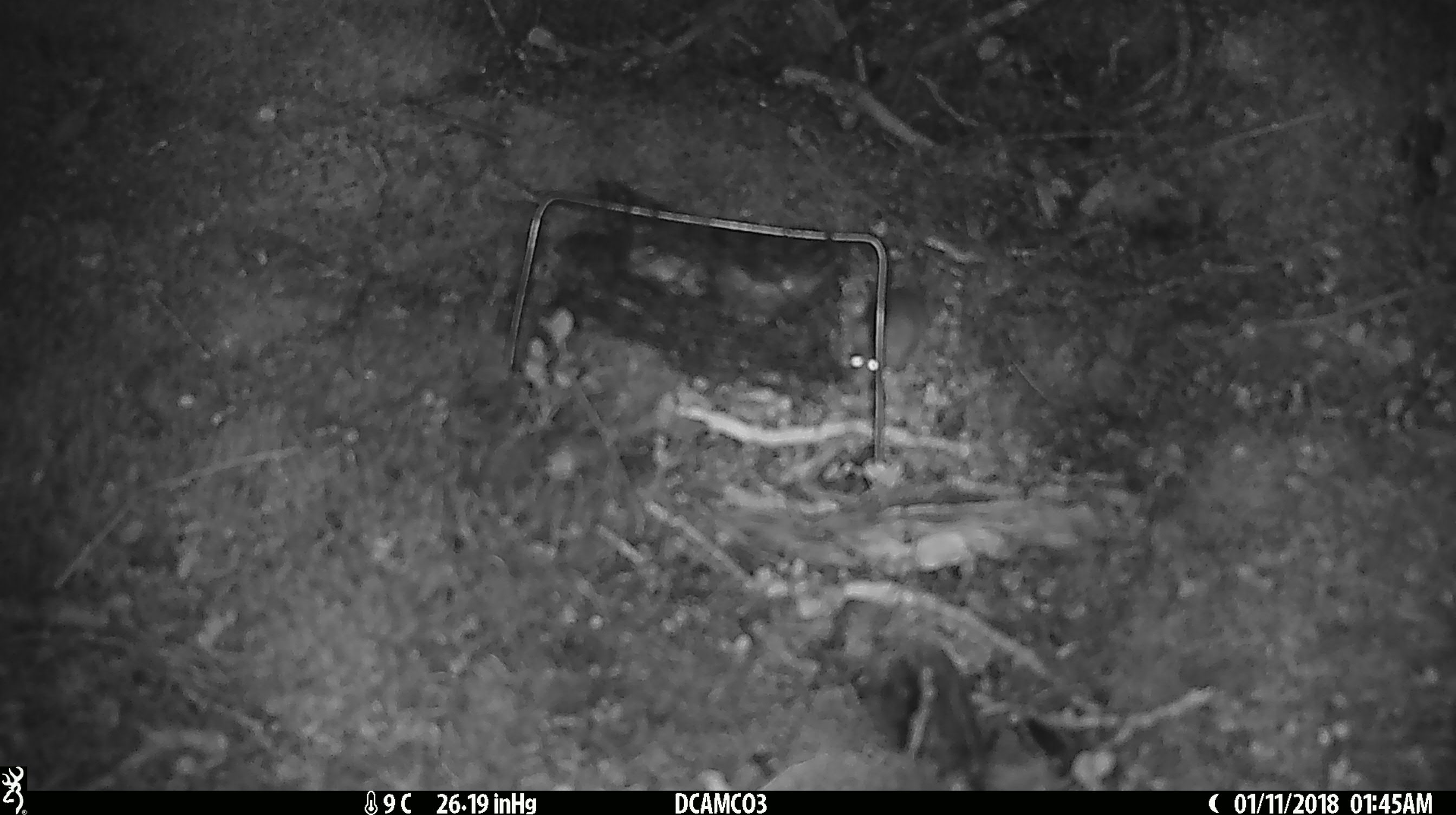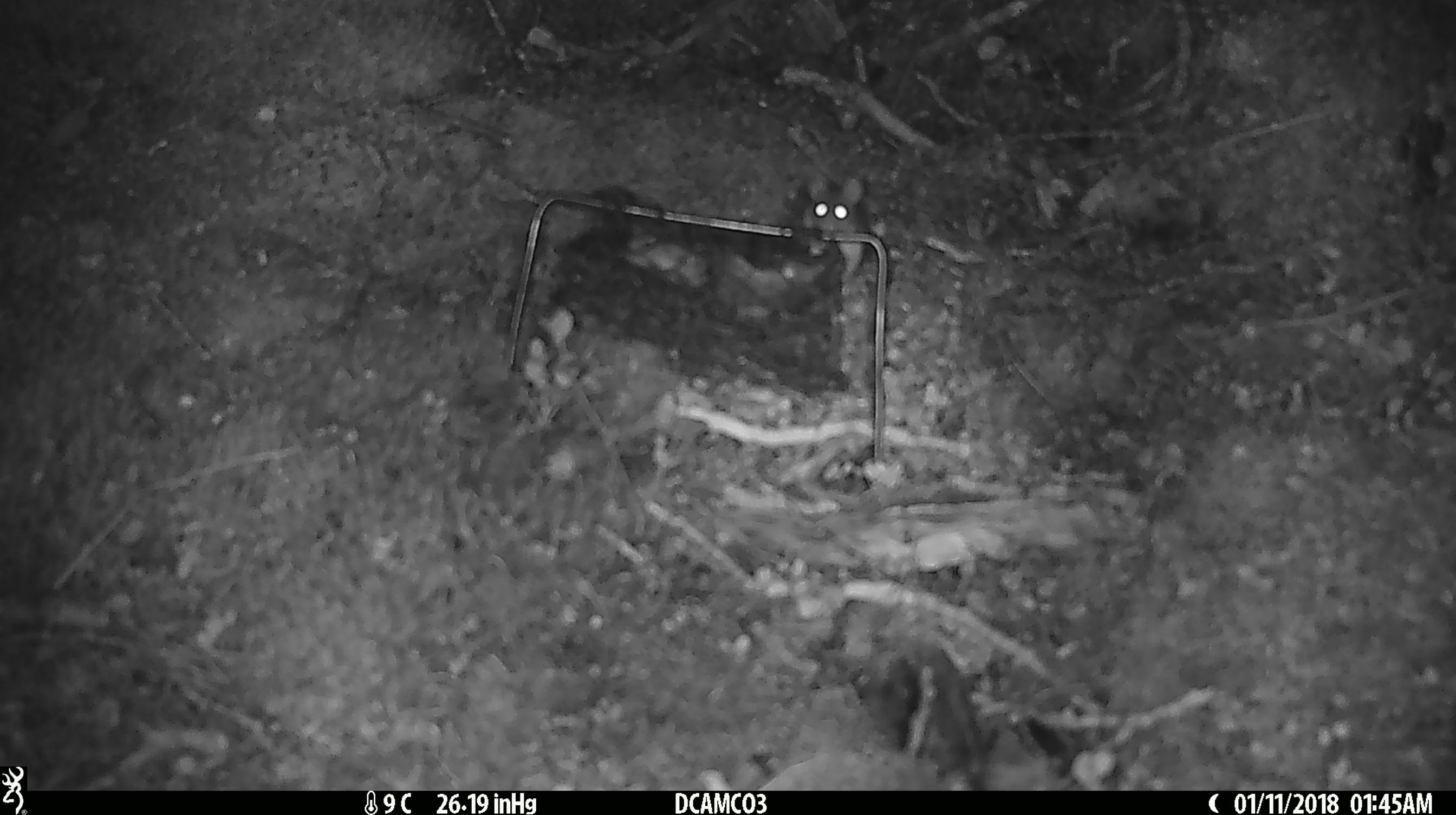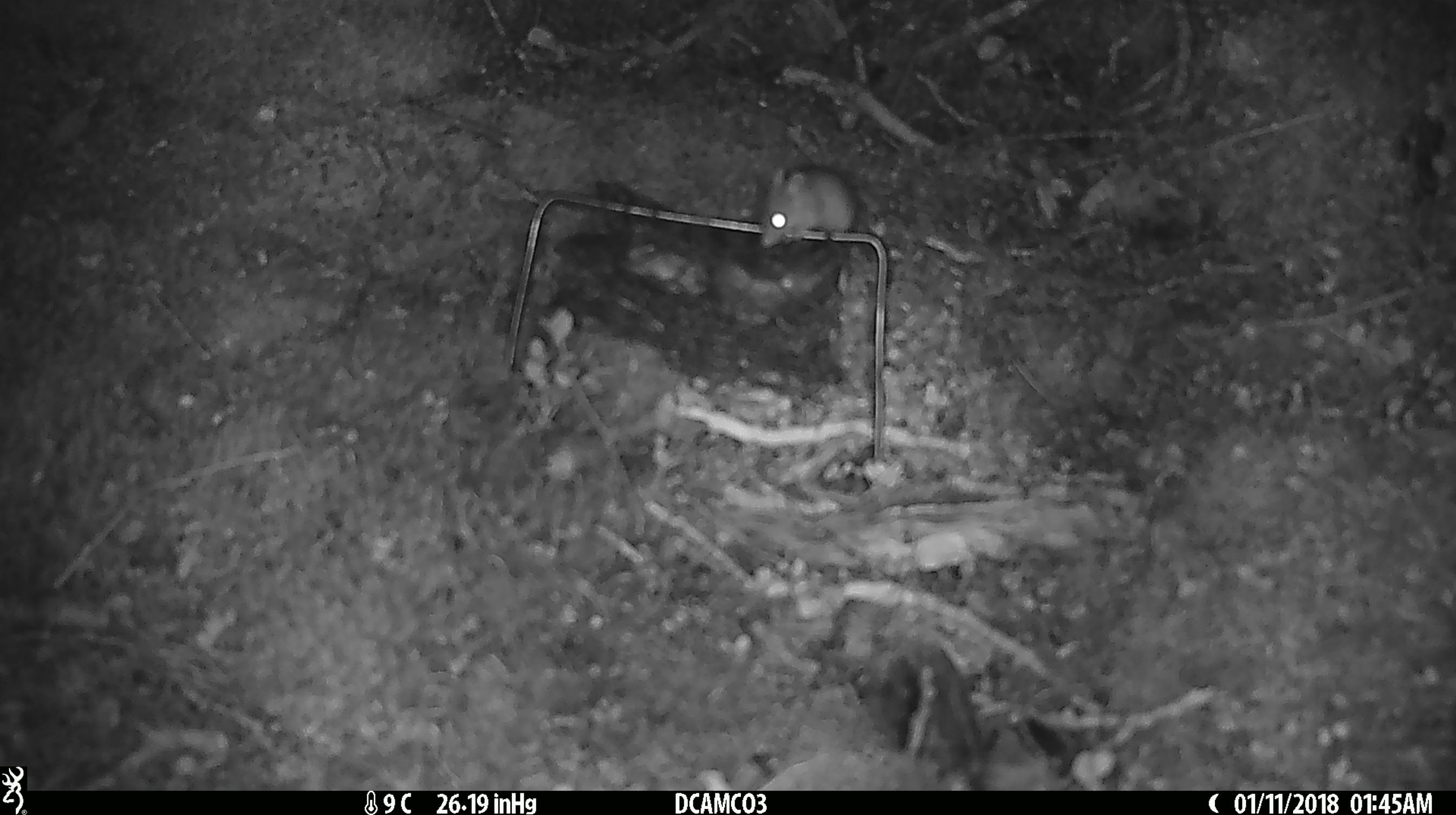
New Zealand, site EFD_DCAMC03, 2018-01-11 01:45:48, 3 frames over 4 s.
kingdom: Animalia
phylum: Chordata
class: Mammalia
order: Rodentia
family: Muridae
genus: Mus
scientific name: Mus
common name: mouse